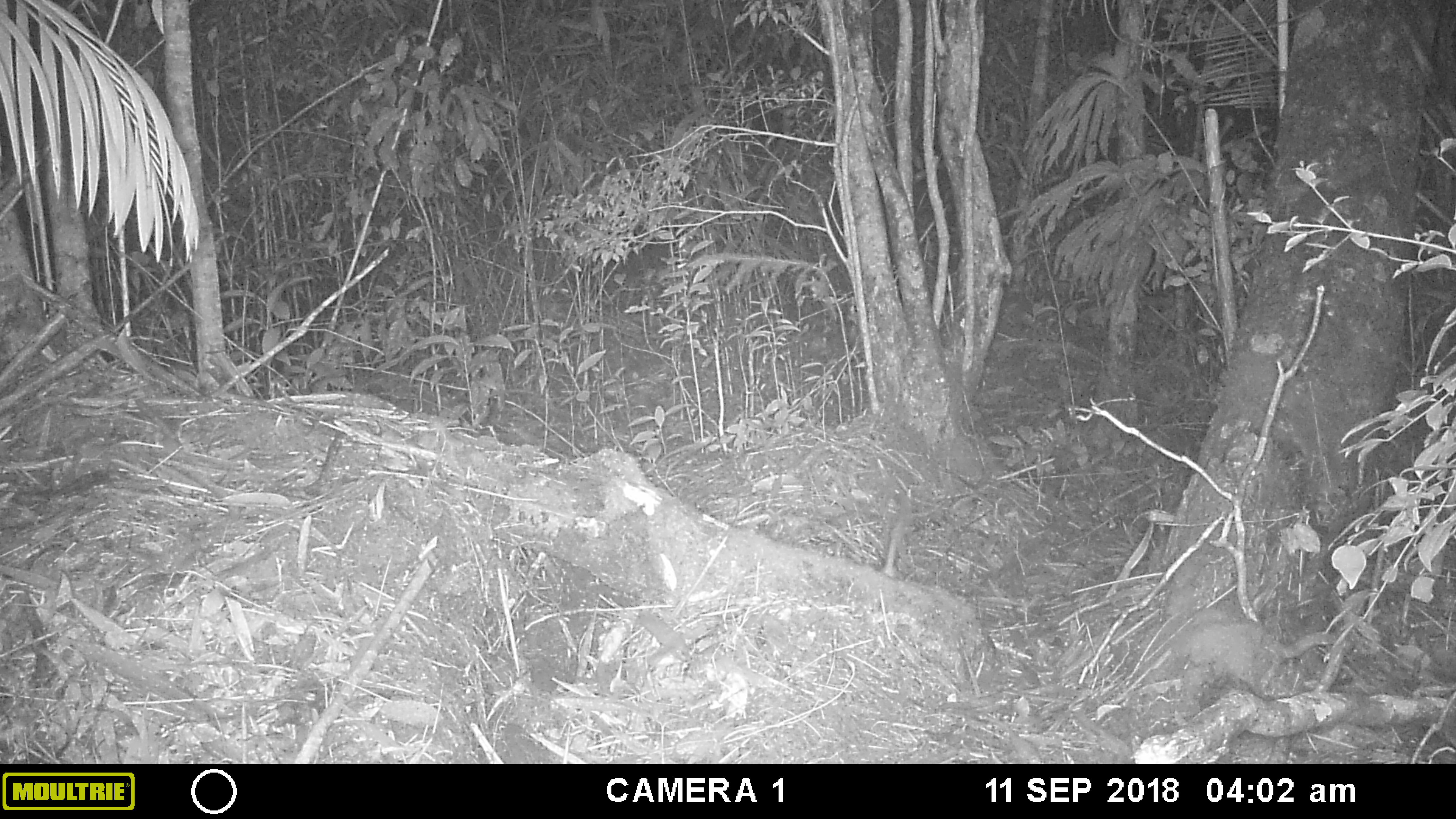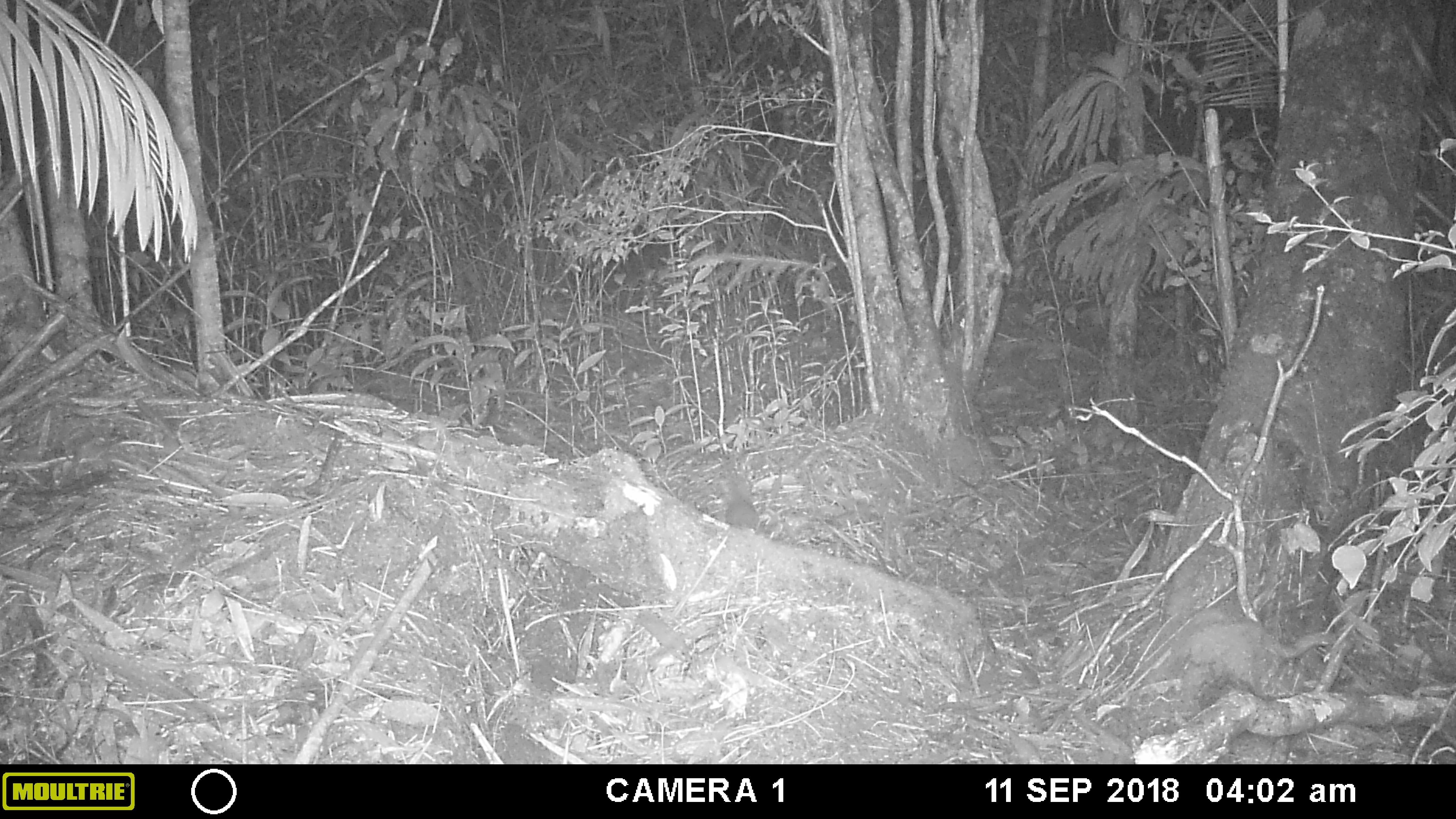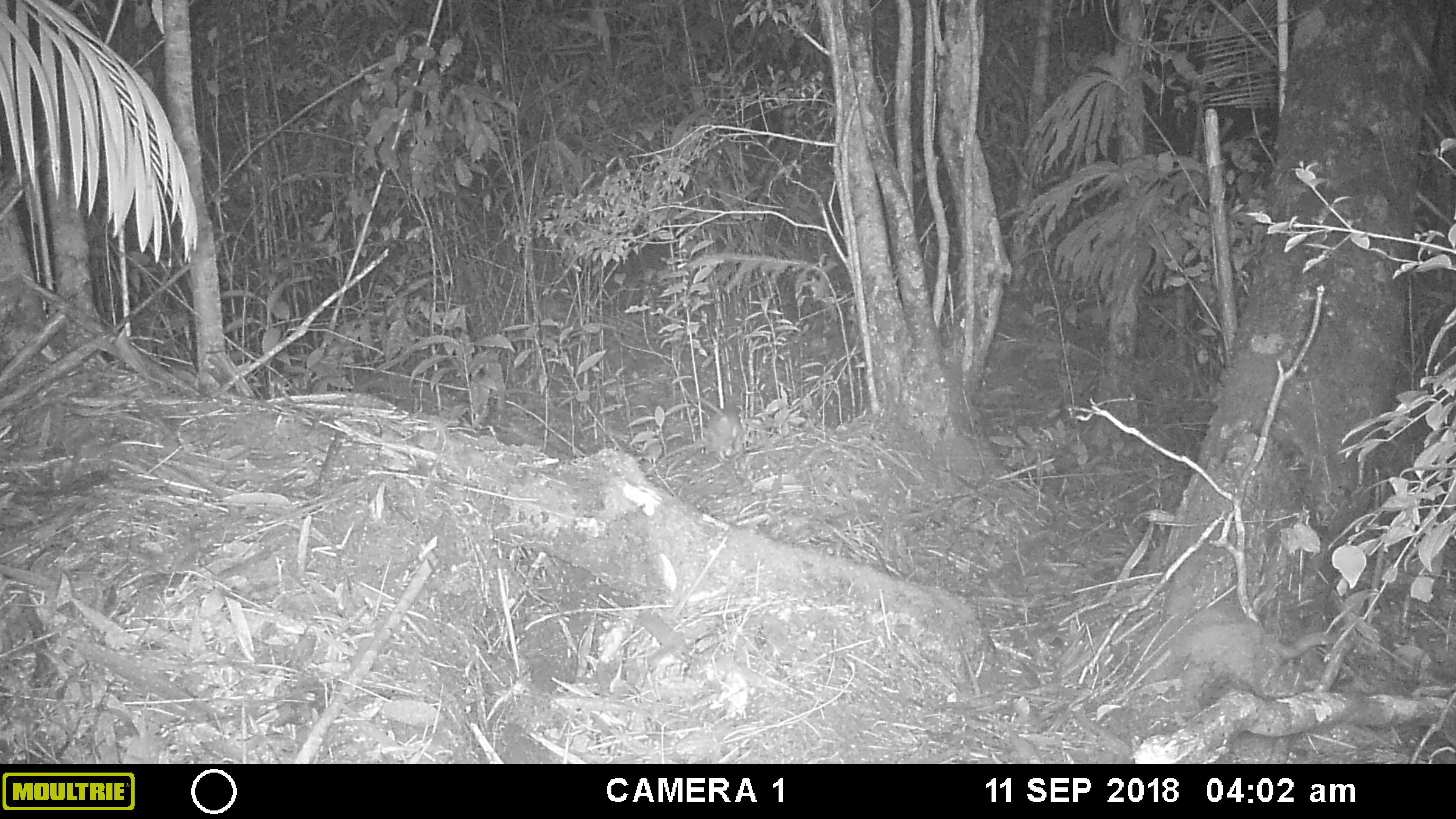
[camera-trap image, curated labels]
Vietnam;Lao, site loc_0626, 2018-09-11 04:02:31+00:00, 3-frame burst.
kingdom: Animalia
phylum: Chordata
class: Mammalia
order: Rodentia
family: Muridae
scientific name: Muridae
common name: old-world mice and rats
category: unidentified murid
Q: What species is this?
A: Unidentified murid (old-world mice and rats) (Muridae).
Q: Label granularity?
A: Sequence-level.